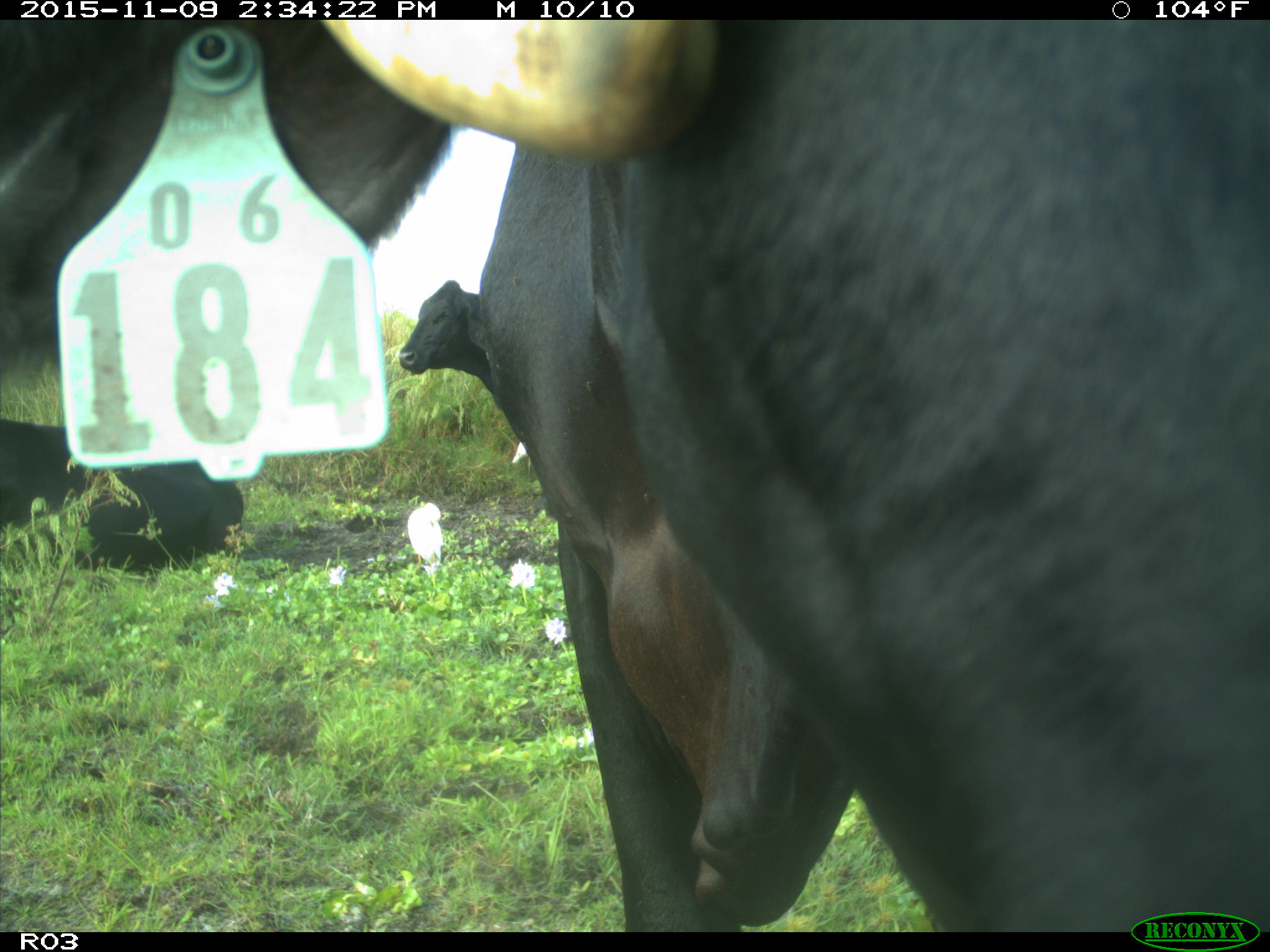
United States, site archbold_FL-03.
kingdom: Animalia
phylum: Chordata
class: Mammalia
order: Artiodactyla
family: Bovidae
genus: Bos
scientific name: Bos taurus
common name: domestic cow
Bos taurus (domestic cow).